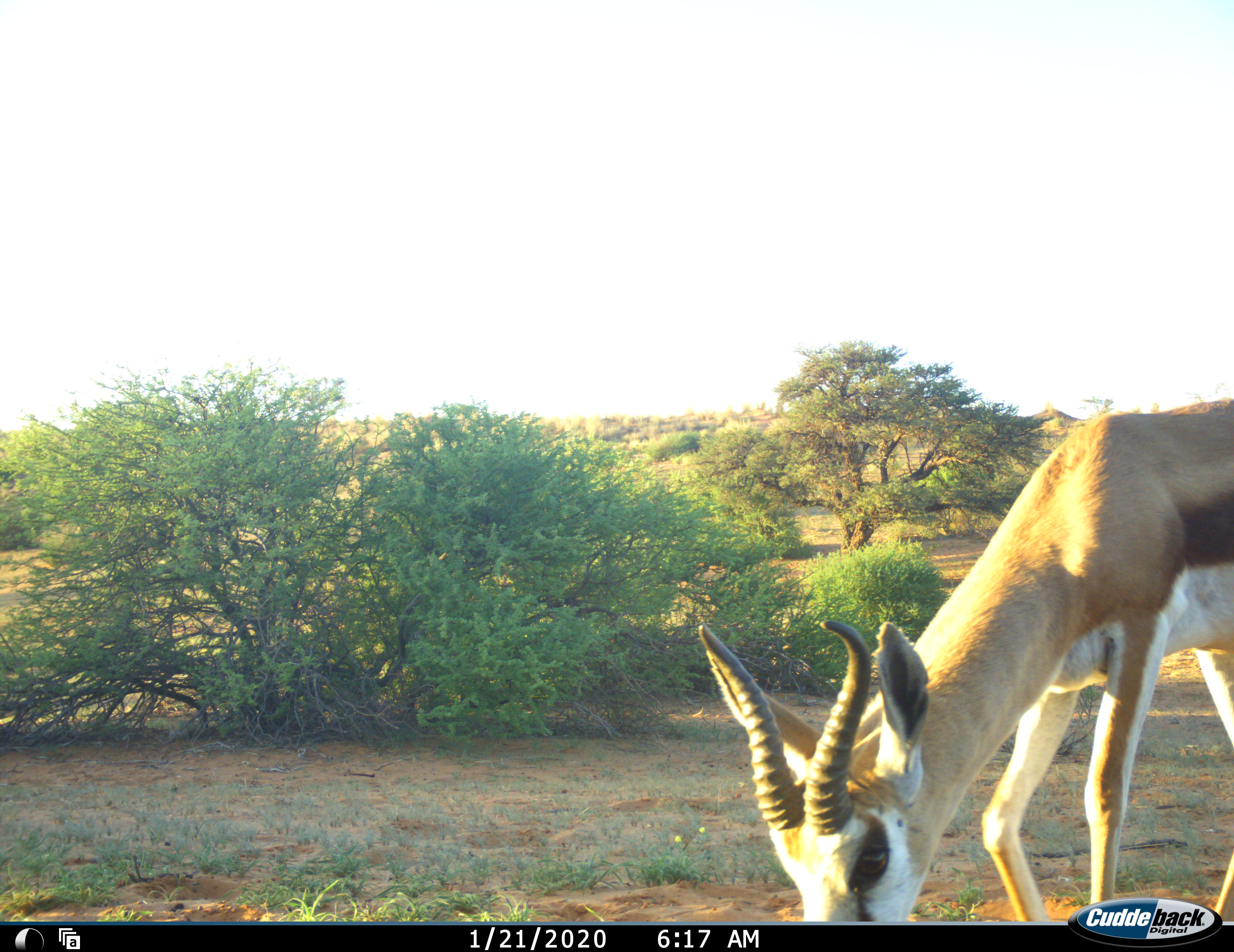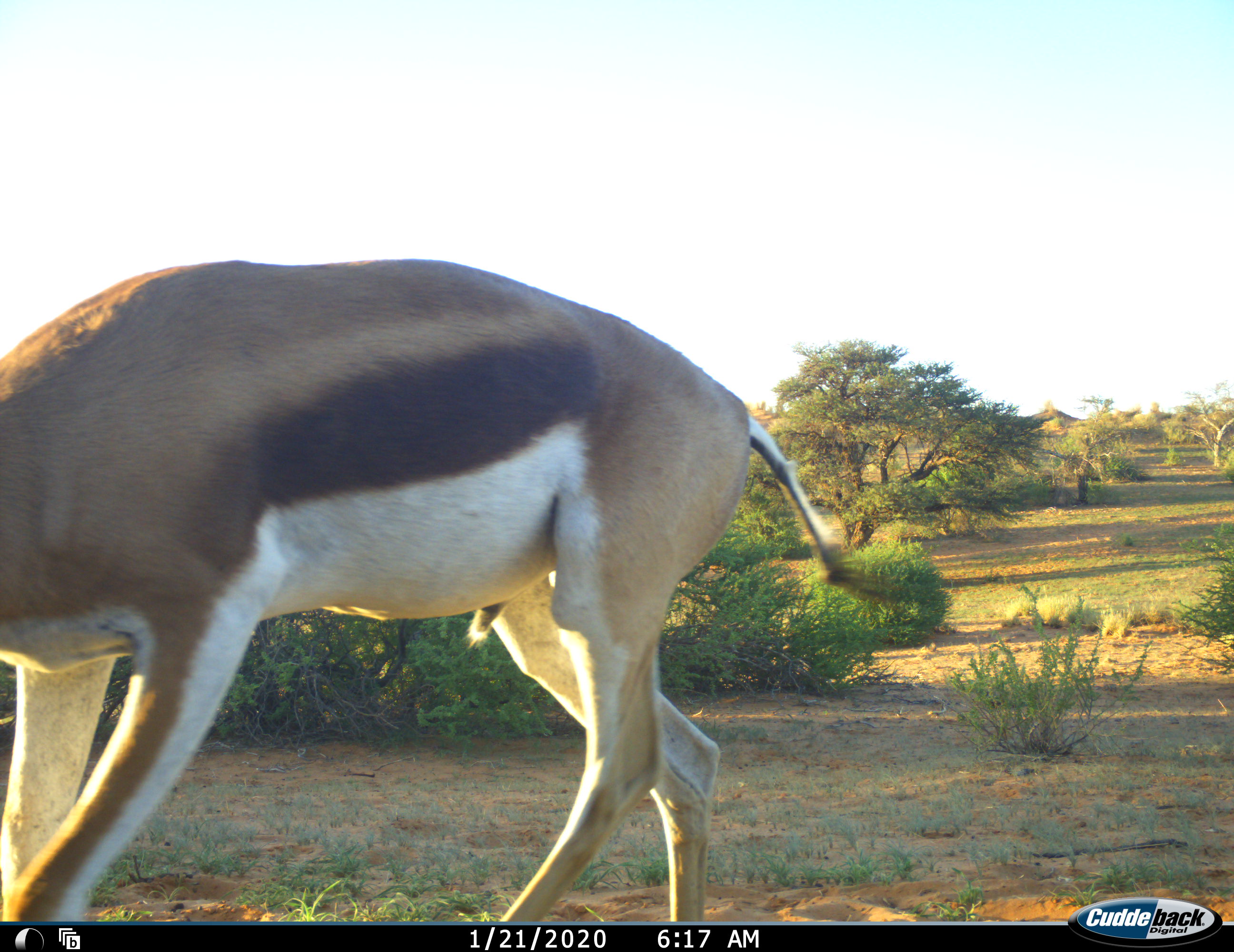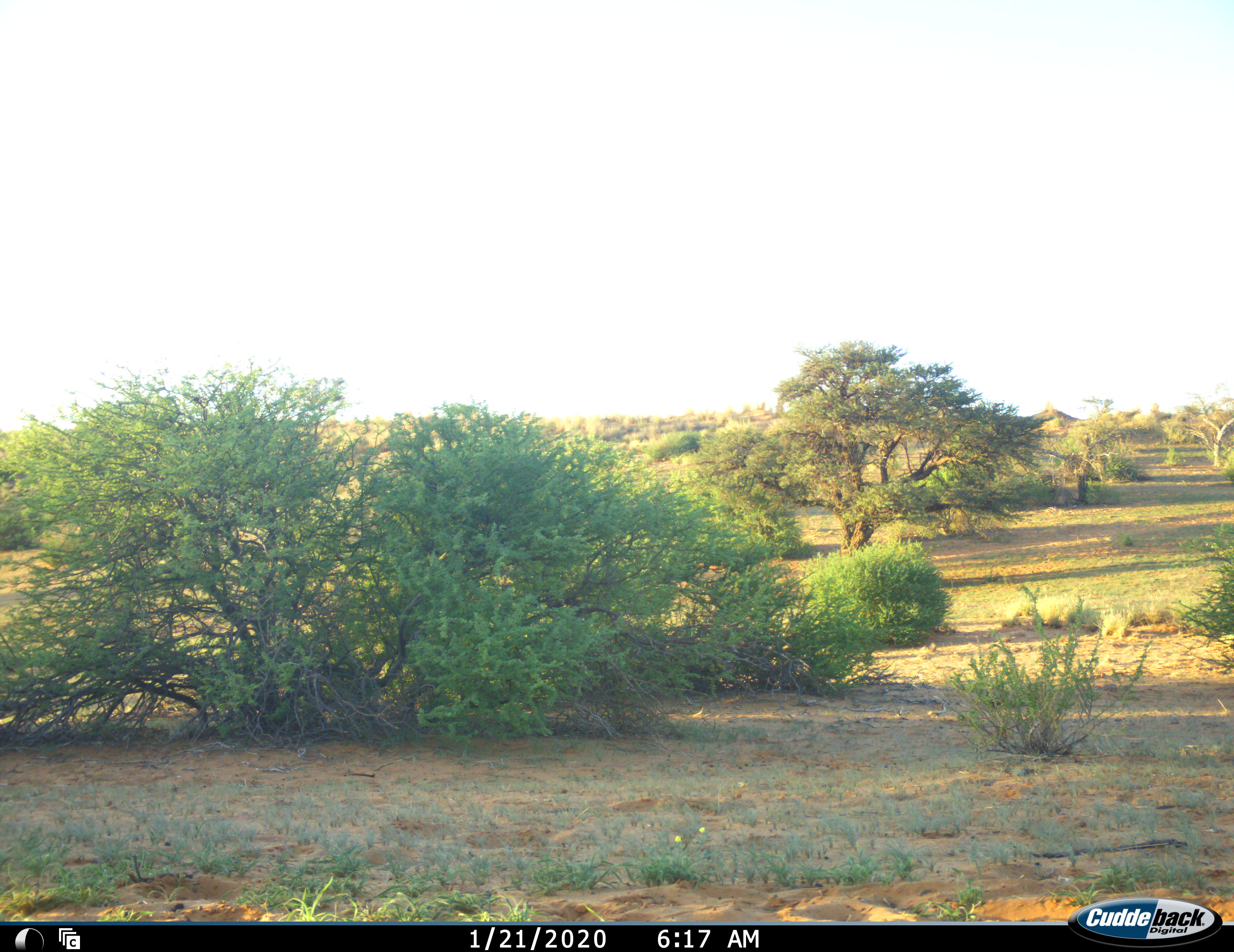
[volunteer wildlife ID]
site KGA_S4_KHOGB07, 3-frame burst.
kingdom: Animalia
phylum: Chordata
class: Mammalia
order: Artiodactyla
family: Bovidae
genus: Antidorcas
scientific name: Antidorcas marsupialis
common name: springbok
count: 1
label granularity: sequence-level